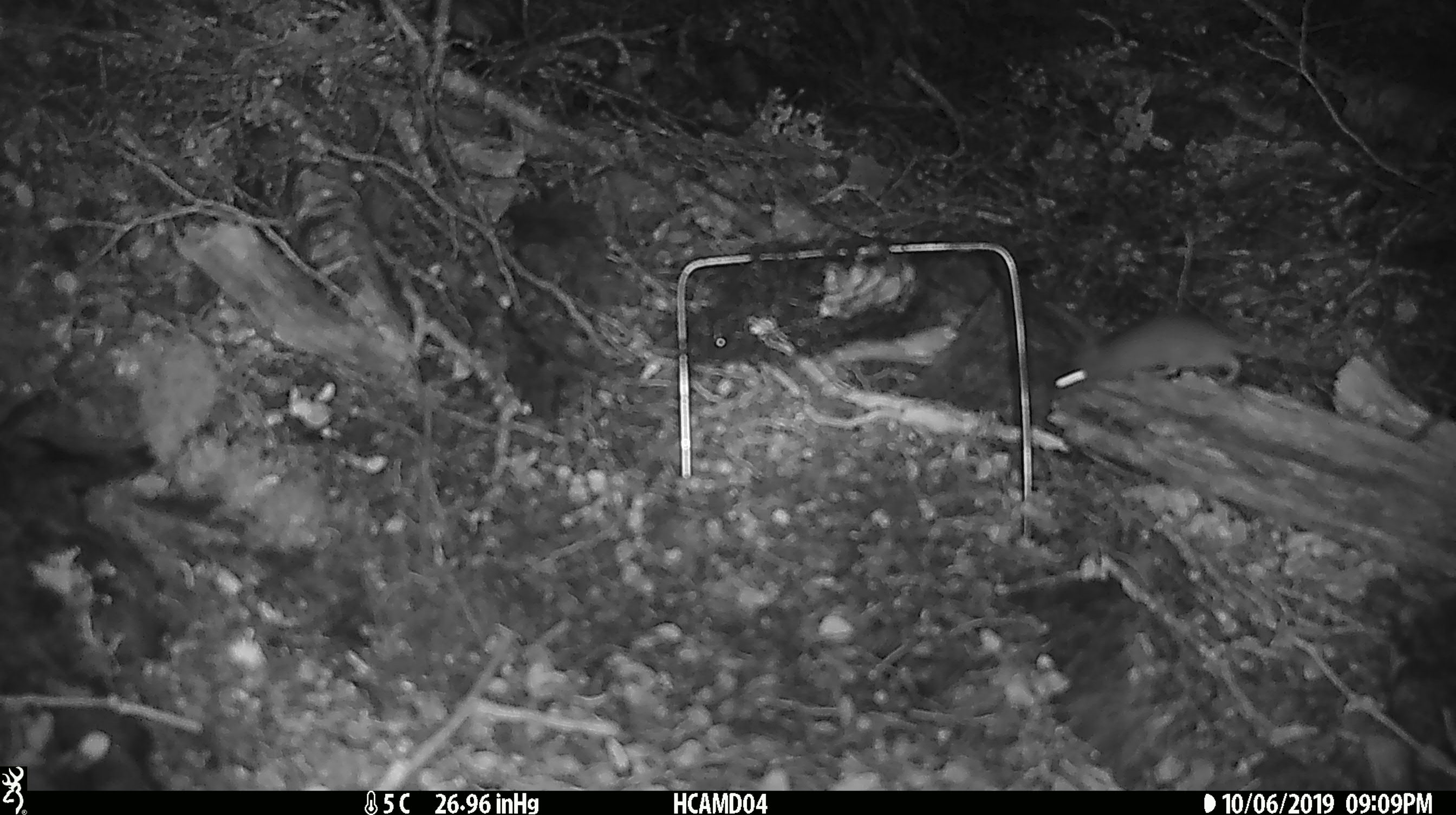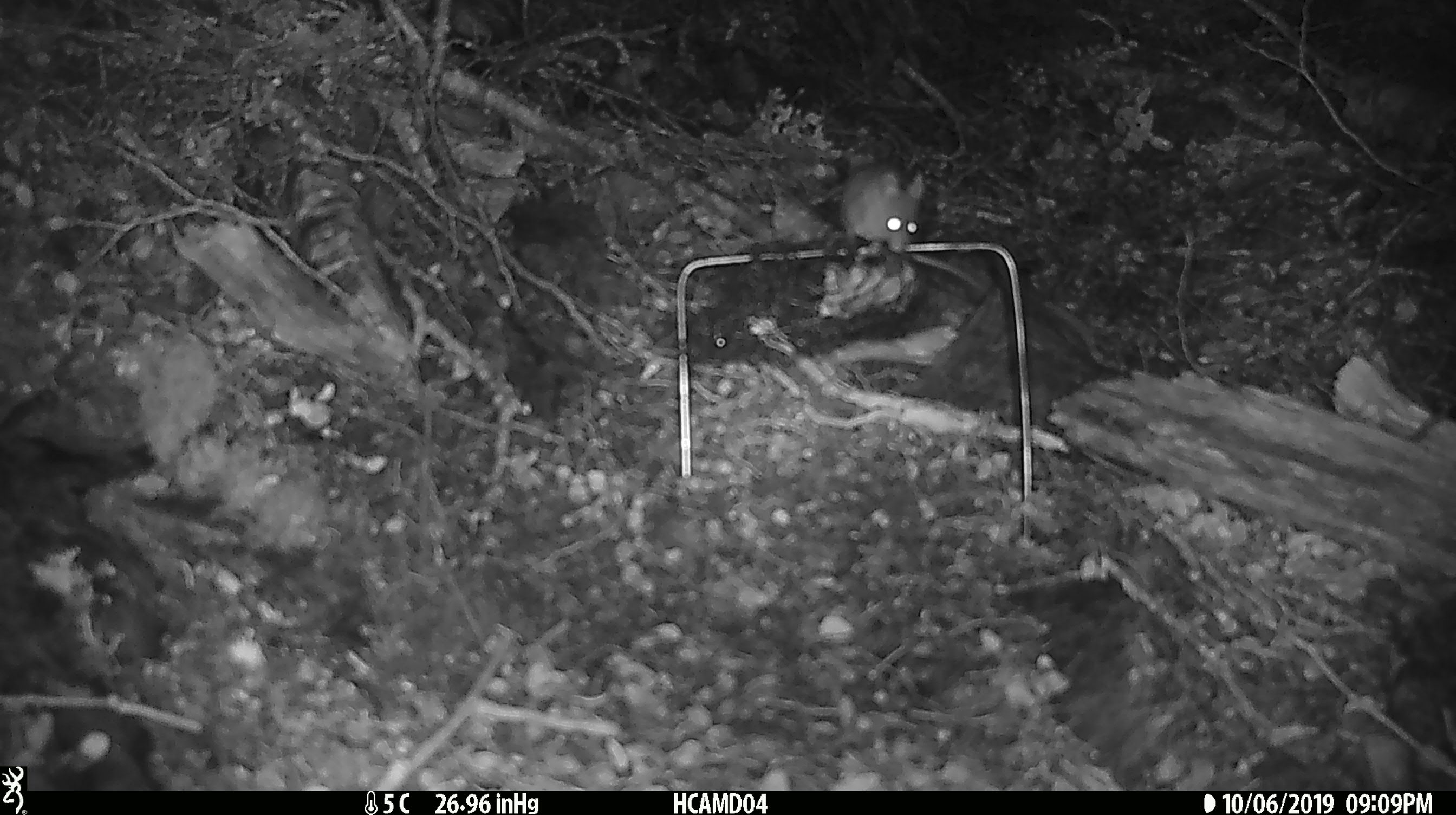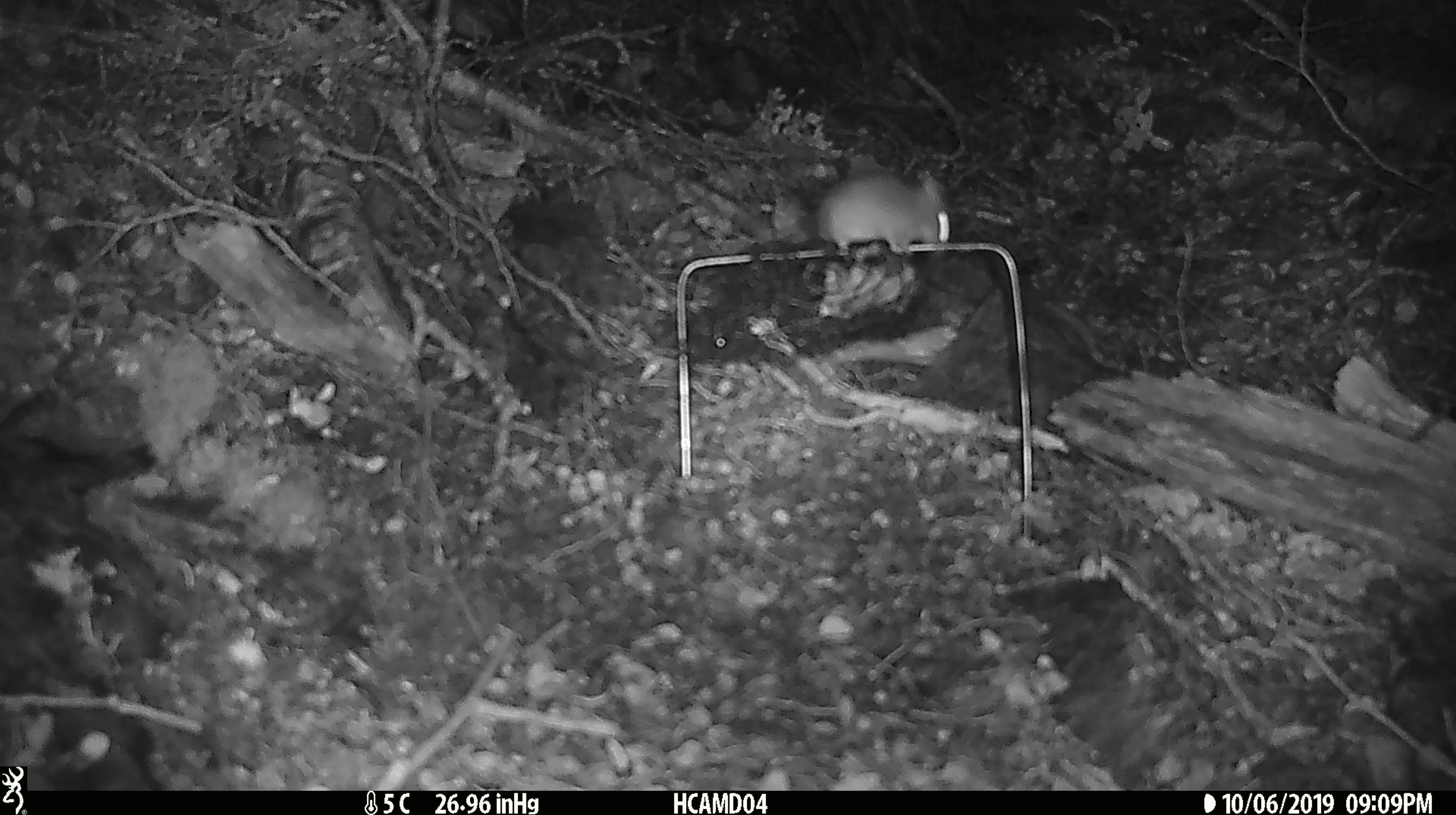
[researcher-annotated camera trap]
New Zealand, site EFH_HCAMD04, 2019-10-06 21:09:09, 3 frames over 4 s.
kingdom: Animalia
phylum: Chordata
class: Mammalia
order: Rodentia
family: Muridae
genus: Mus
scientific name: Mus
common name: mouse